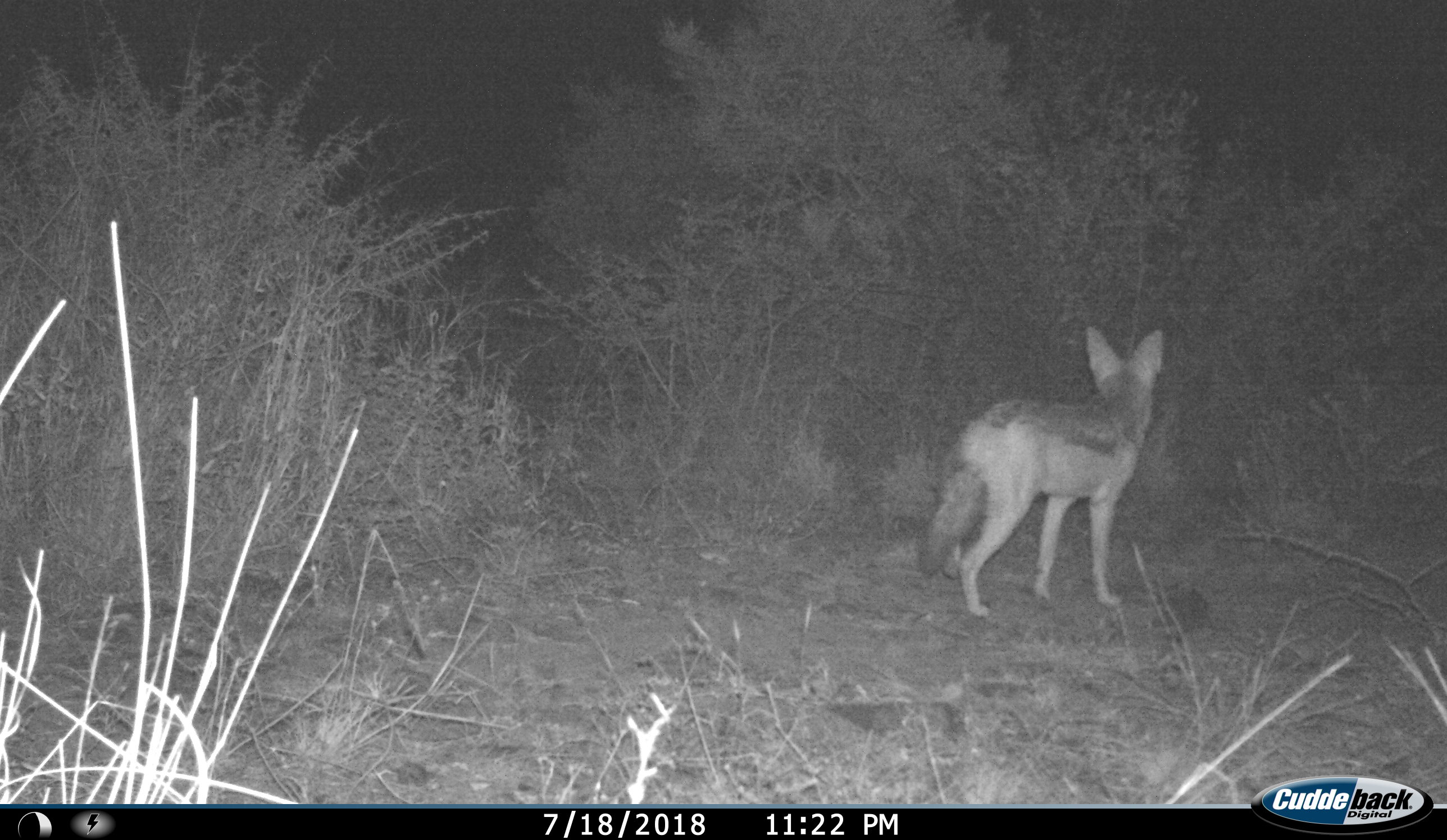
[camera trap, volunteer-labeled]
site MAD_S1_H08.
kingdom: Animalia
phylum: Chordata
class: Mammalia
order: Carnivora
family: Canidae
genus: Lupulella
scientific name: Lupulella mesomelas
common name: black-backed jackal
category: jackalblackbacked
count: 1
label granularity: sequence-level